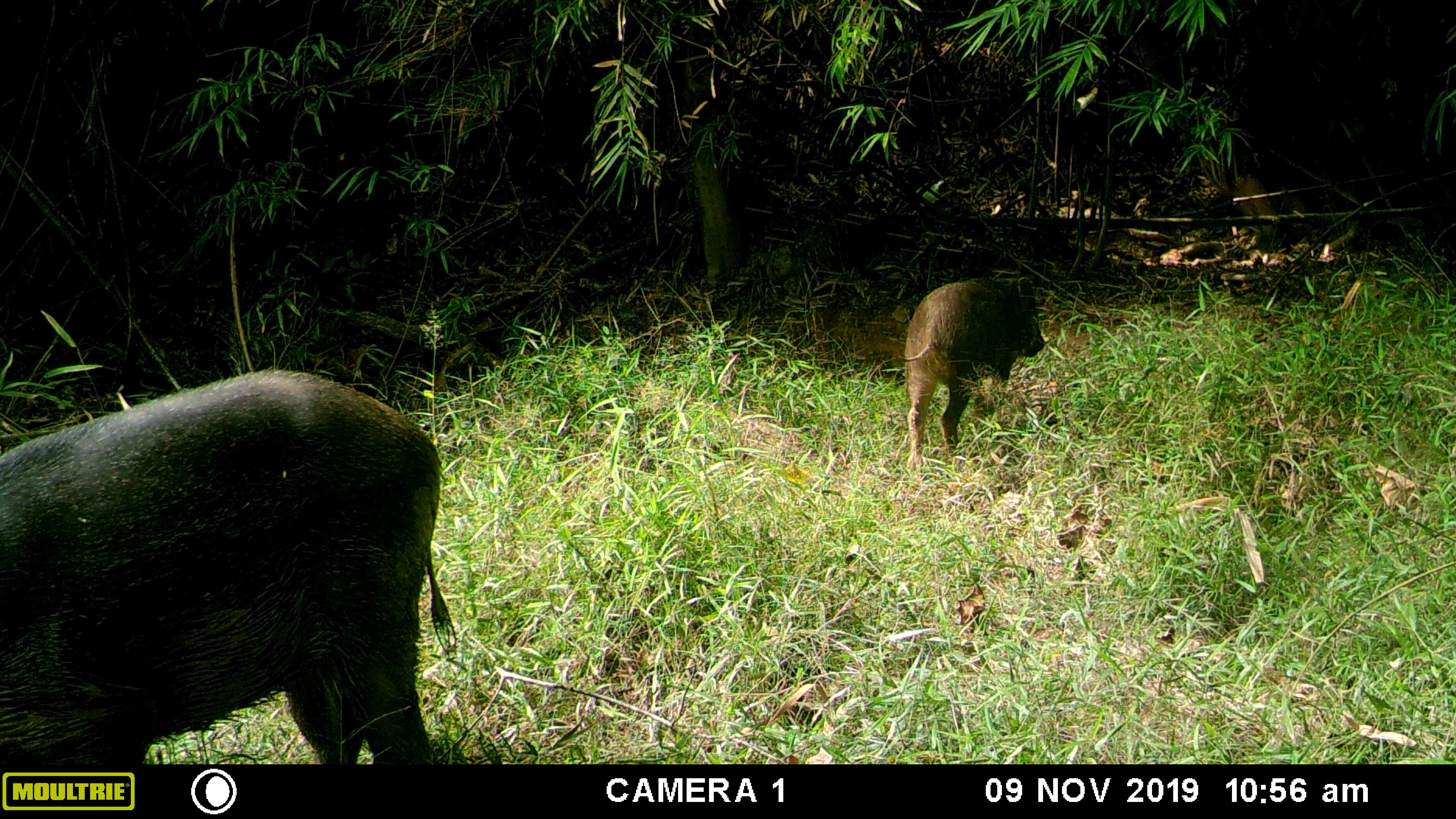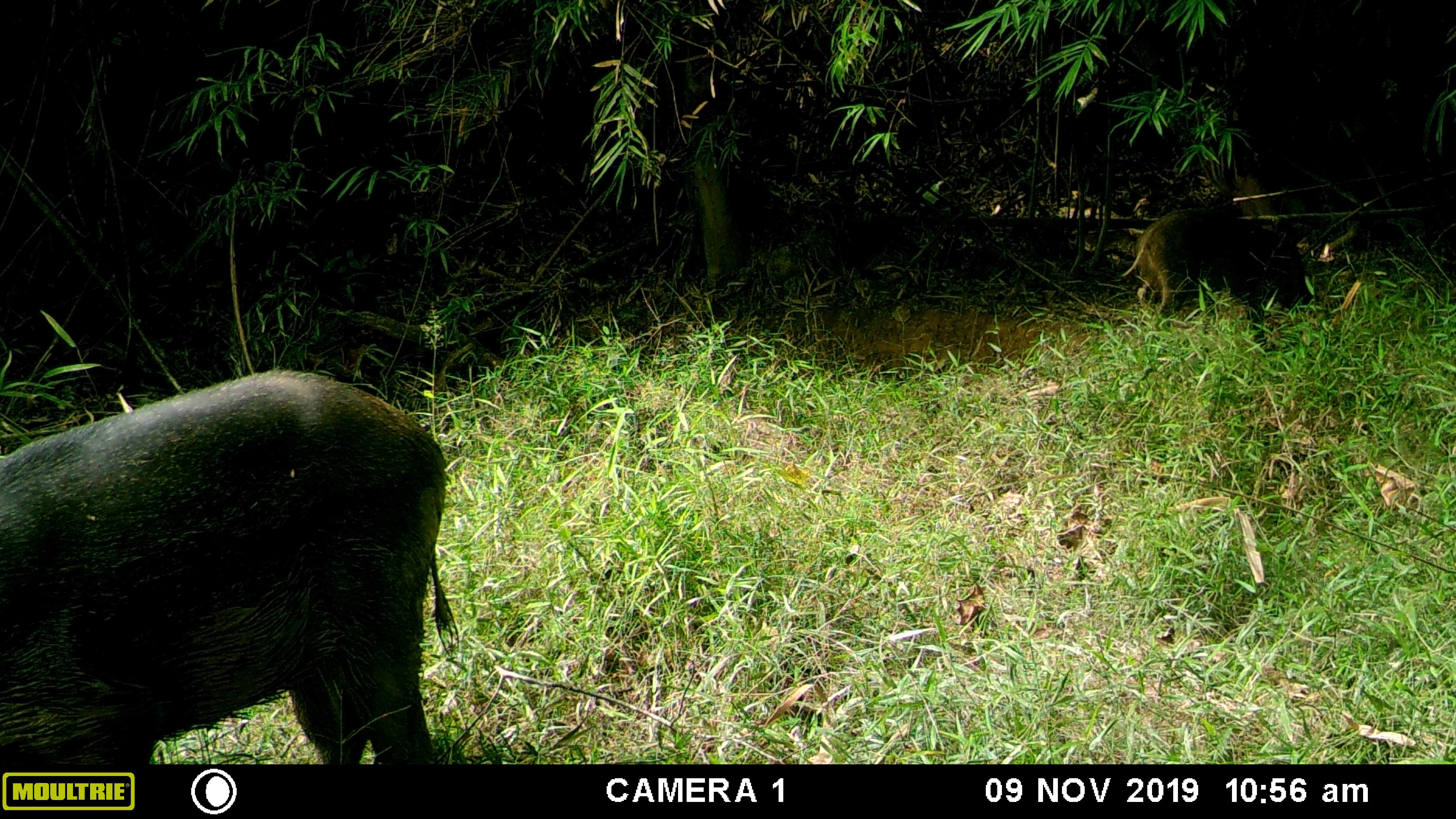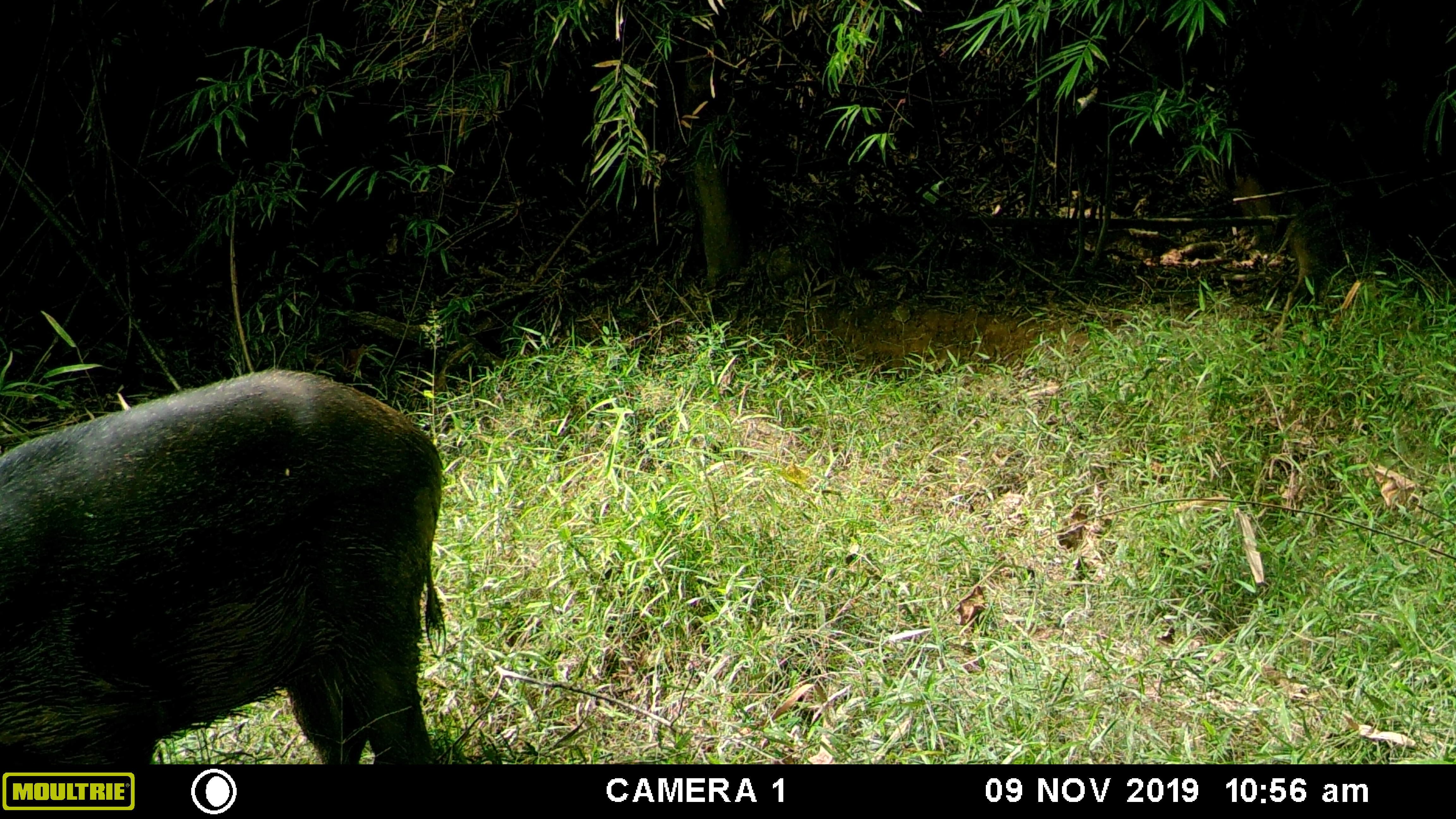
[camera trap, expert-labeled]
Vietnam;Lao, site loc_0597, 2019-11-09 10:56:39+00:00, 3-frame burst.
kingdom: Animalia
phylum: Chordata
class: Mammalia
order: Artiodactyla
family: Suidae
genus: Sus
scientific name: Sus scrofa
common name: eurasian wild pig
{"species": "eurasian wild pig (Sus scrofa)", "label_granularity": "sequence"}